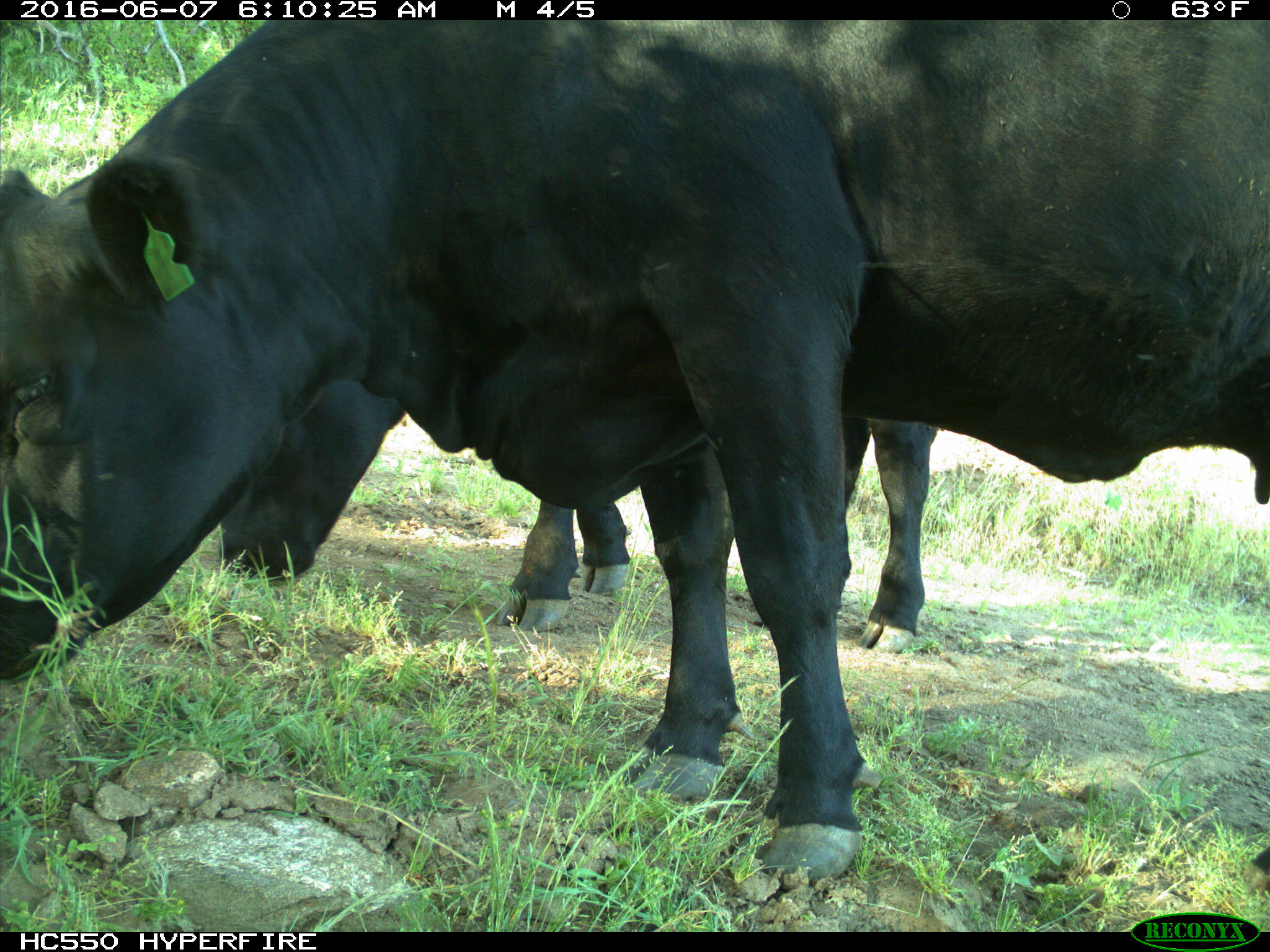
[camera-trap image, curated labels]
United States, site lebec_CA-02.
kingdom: Animalia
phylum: Chordata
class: Mammalia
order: Artiodactyla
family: Bovidae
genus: Bos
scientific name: Bos taurus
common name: domestic cow